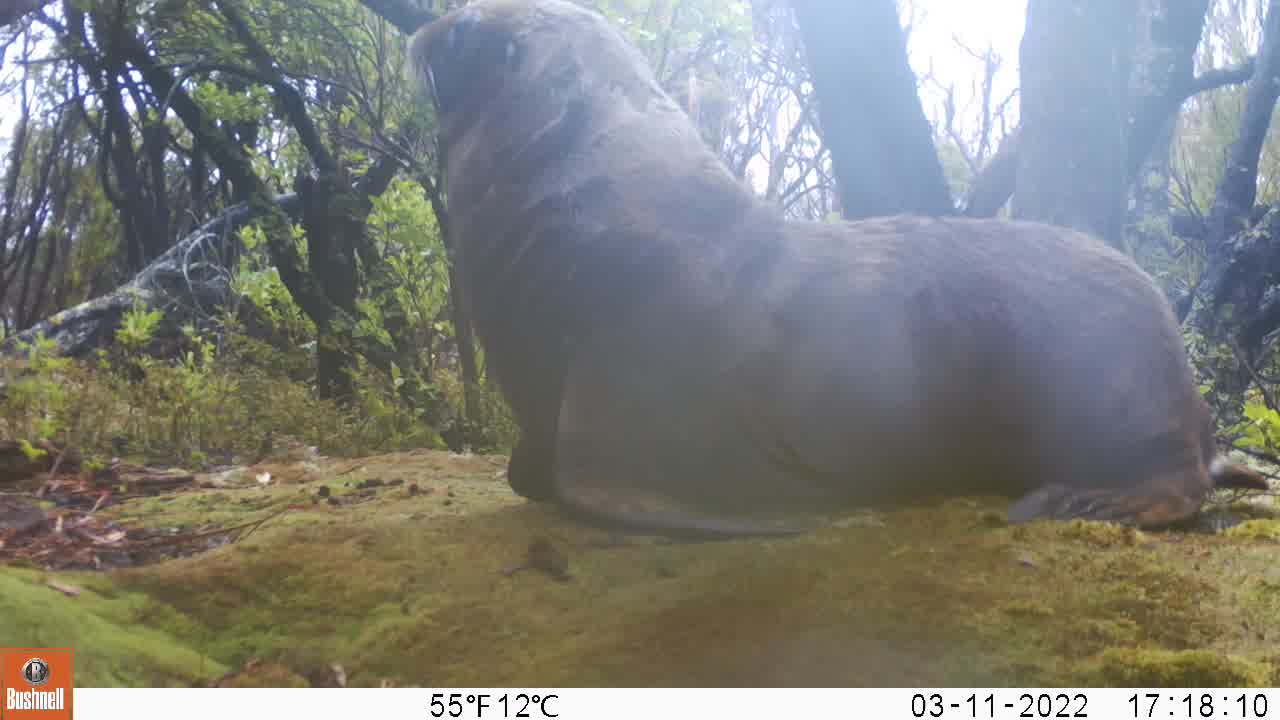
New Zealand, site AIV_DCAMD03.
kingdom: Animalia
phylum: Chordata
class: Mammalia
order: Carnivora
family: Otariidae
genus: Phocarctos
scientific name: Phocarctos hookeri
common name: new zealand sea lion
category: sealion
Sealion (new zealand sea lion) (Phocarctos hookeri).